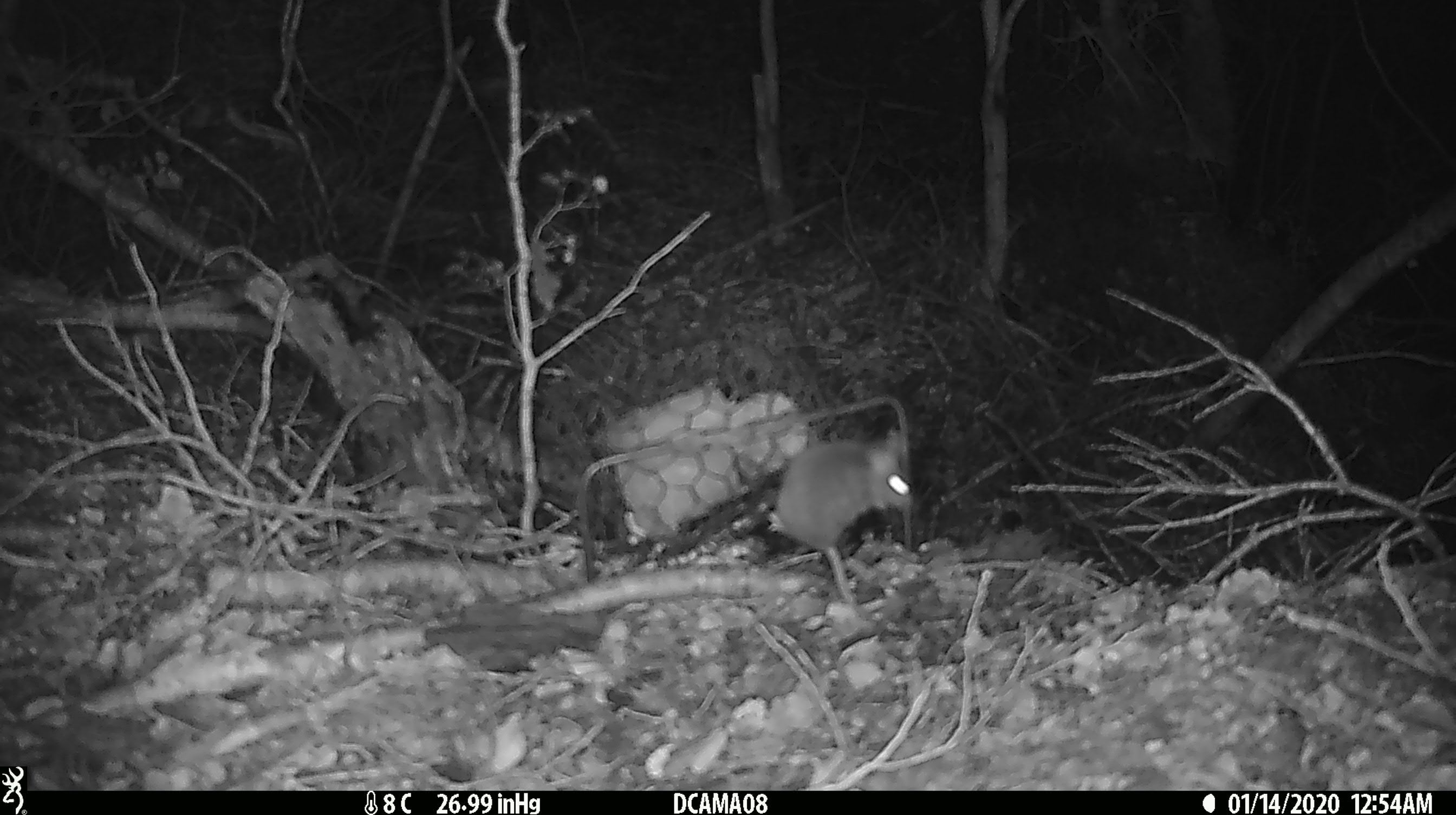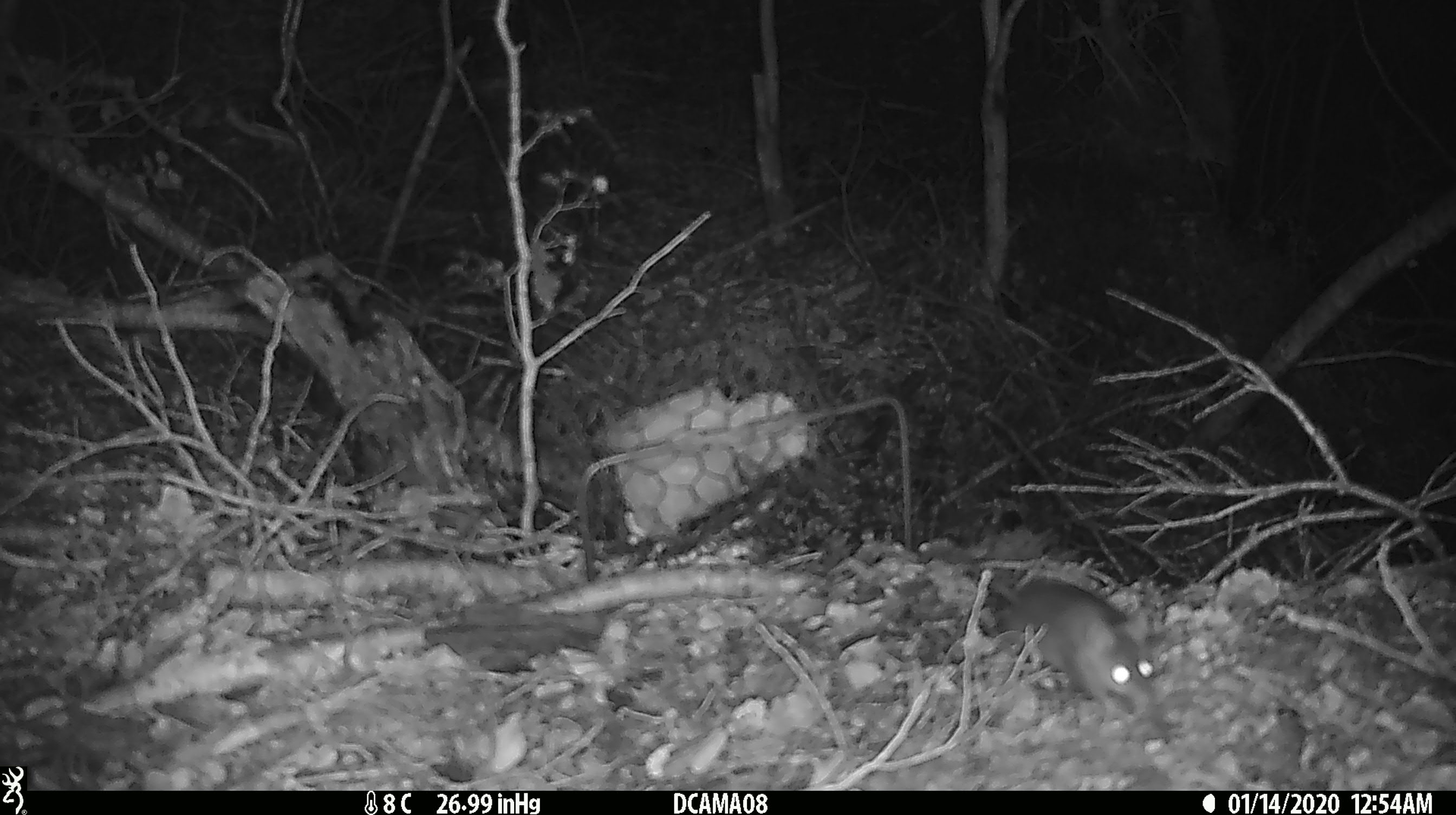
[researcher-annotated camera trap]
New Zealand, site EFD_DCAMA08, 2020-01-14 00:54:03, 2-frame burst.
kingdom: Animalia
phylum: Chordata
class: Mammalia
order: Rodentia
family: Muridae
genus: Mus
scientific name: Mus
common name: mouse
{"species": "mouse (Mus)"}